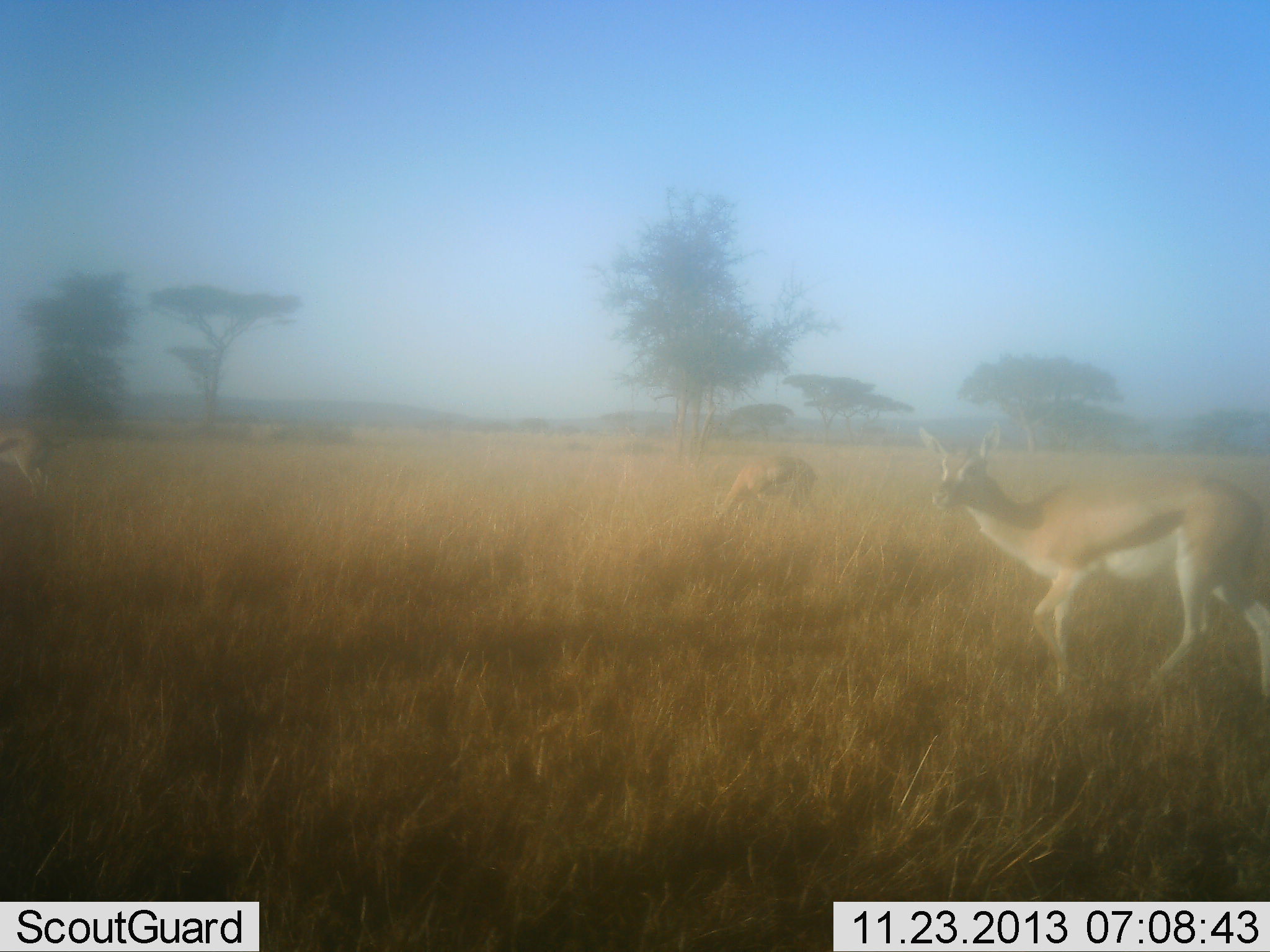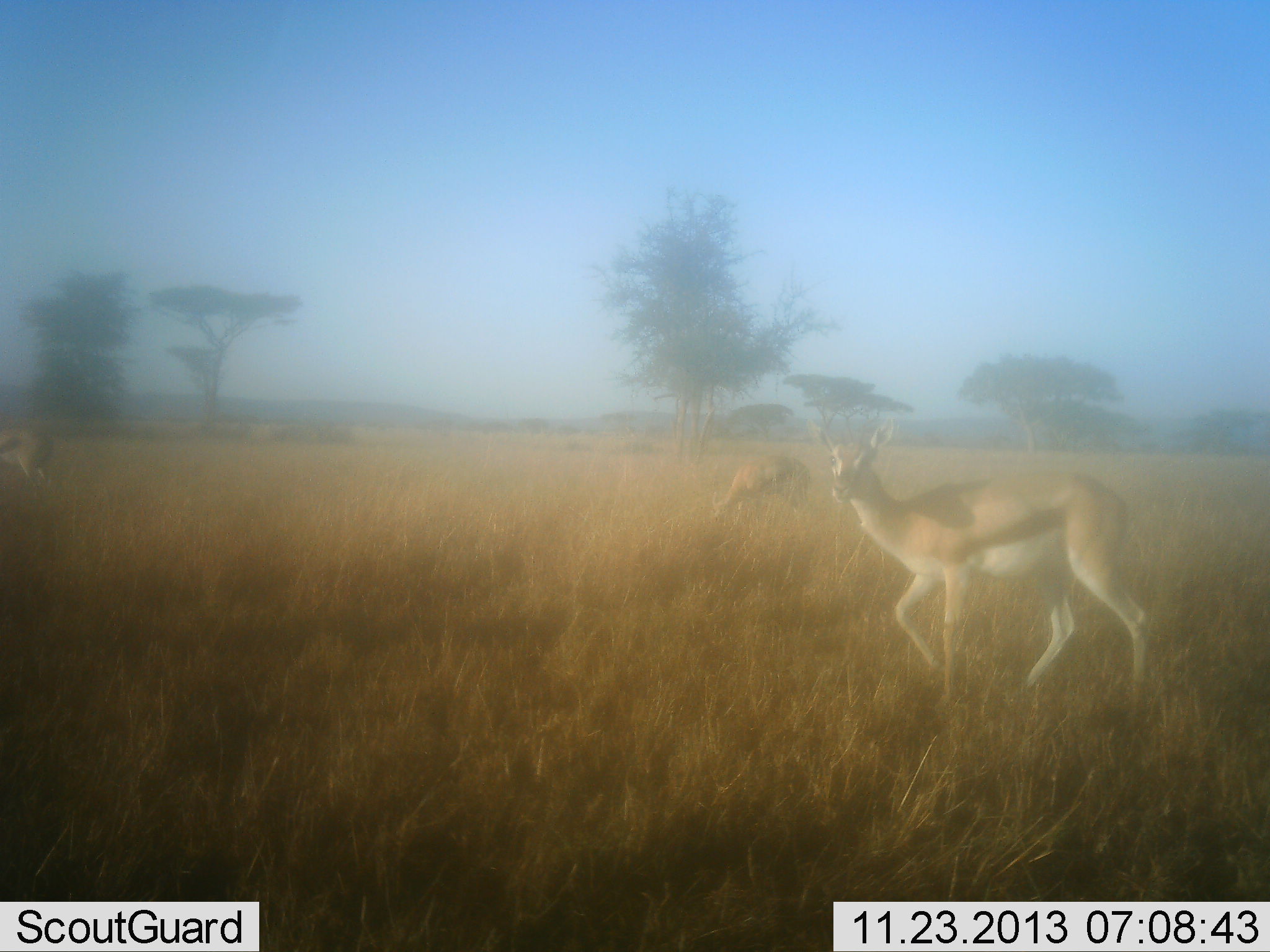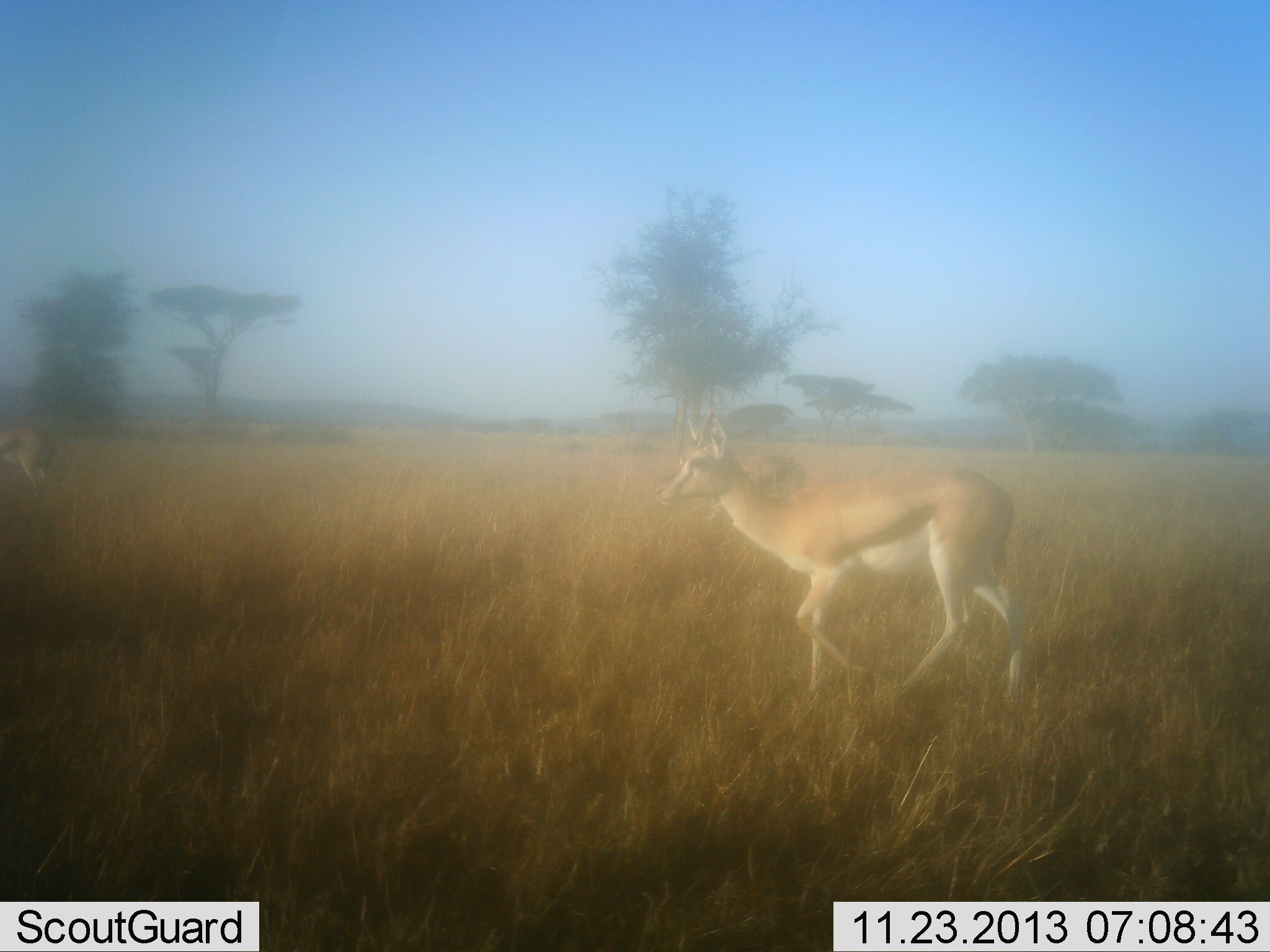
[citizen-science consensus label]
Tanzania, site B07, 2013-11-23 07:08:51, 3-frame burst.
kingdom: Animalia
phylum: Chordata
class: Mammalia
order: Artiodactyla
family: Bovidae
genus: Eudorcas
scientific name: Eudorcas thomsonii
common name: thomson's gazelle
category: gazellethomsons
Gazellethomsons (thomson's gazelle) (Eudorcas thomsonii), count 3. Behavior (volunteer vote fractions): standing 31%, resting 0%, moving 91%, interacting 2%. Young present (vote fraction): 0%. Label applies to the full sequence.